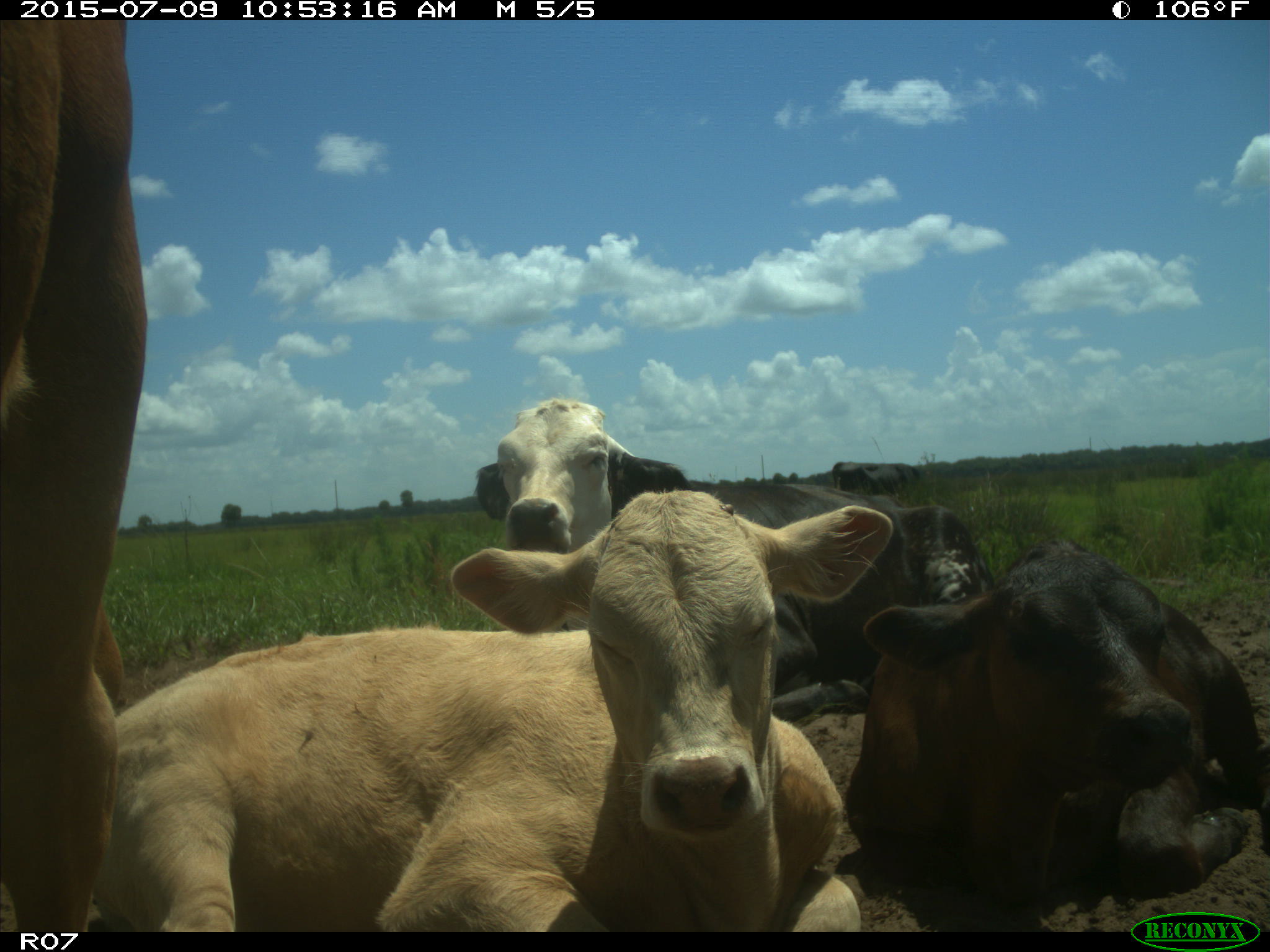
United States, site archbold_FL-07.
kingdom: Animalia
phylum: Chordata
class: Mammalia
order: Artiodactyla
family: Bovidae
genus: Bos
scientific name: Bos taurus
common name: domestic cow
Bos taurus (domestic cow).